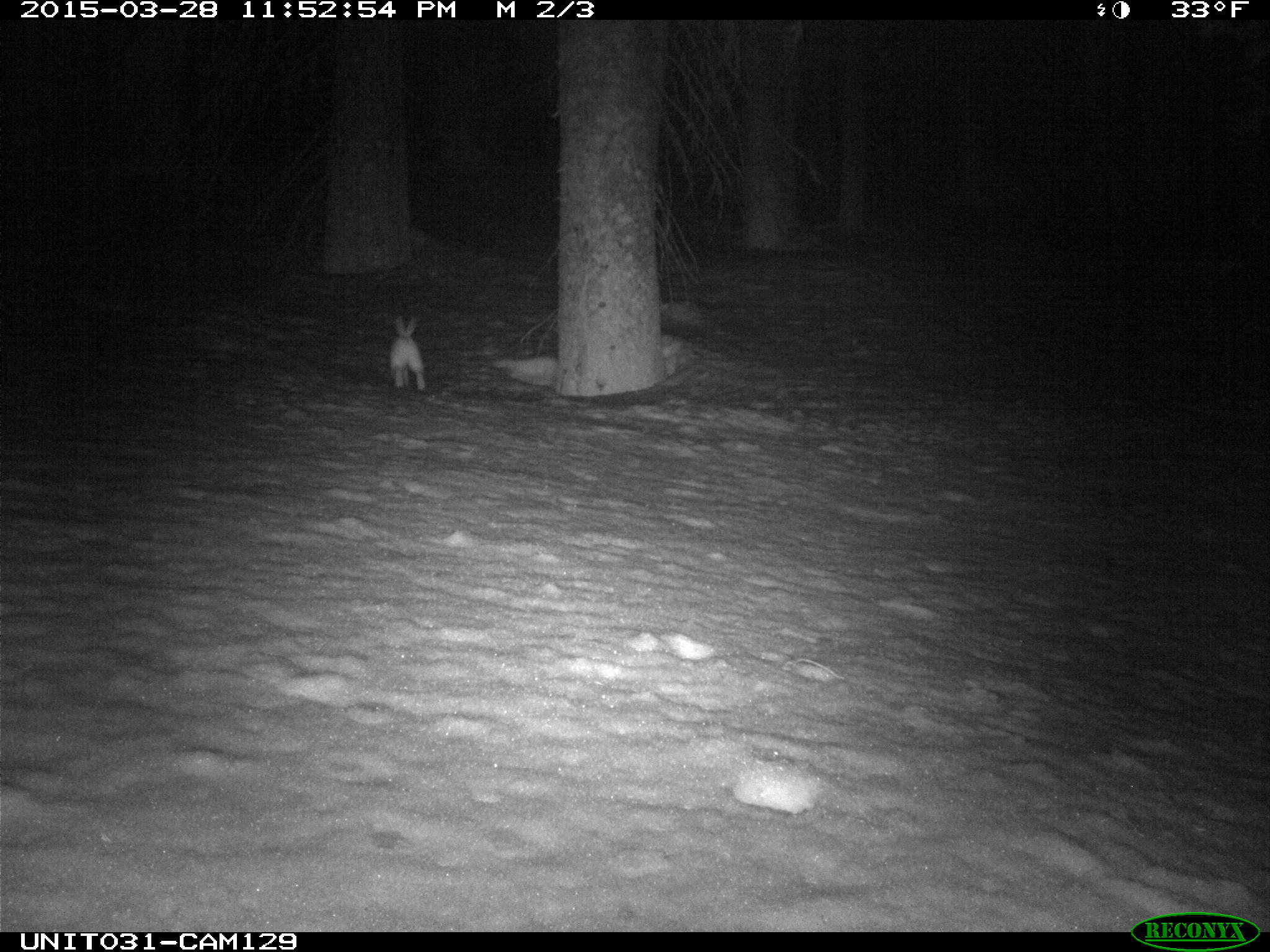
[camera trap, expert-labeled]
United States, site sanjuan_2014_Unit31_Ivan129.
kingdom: Animalia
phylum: Chordata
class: Mammalia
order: Lagomorpha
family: Leporidae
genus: Lepus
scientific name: Lepus americanus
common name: snowshoe hare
Lepus americanus (snowshoe hare).